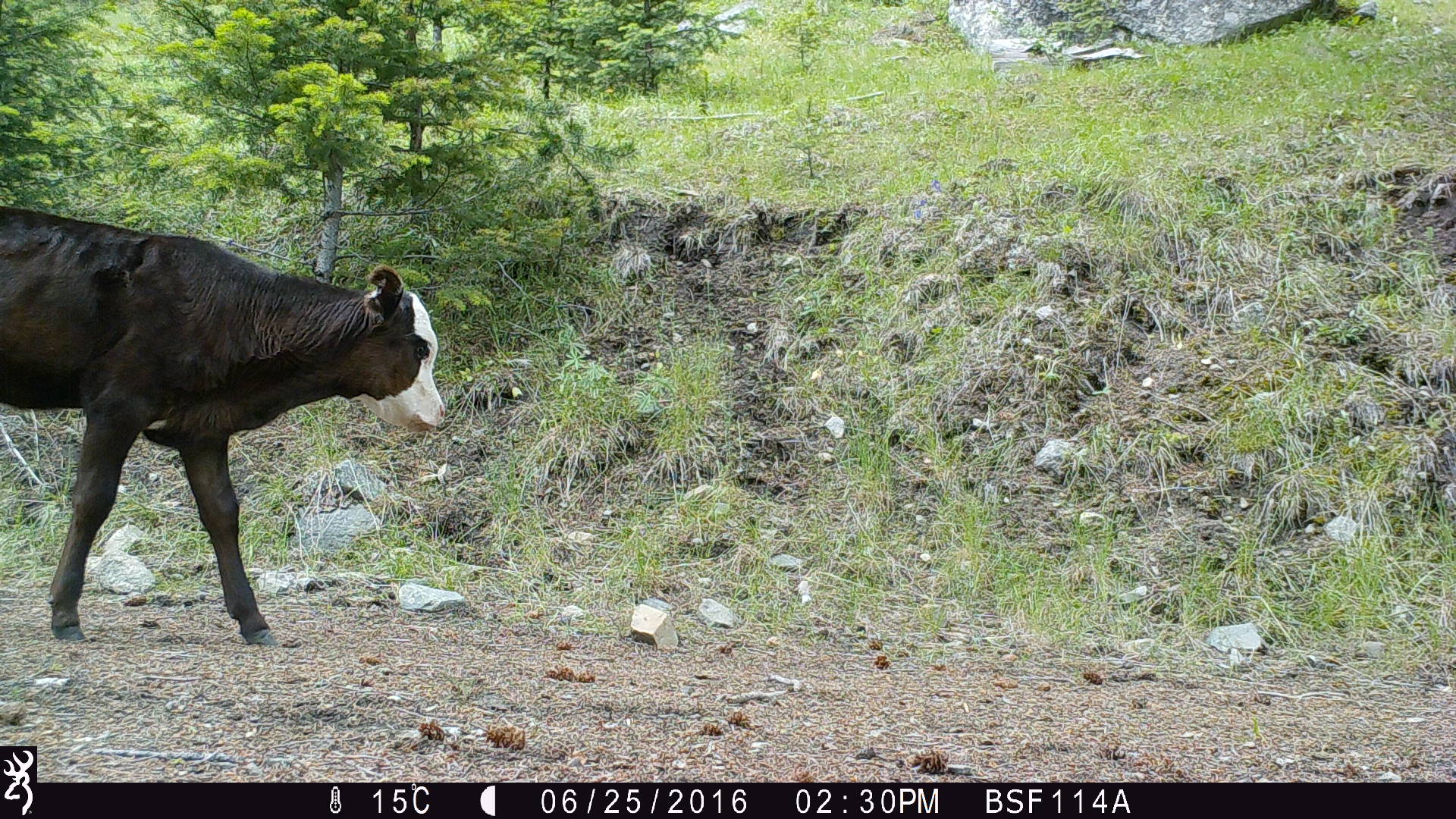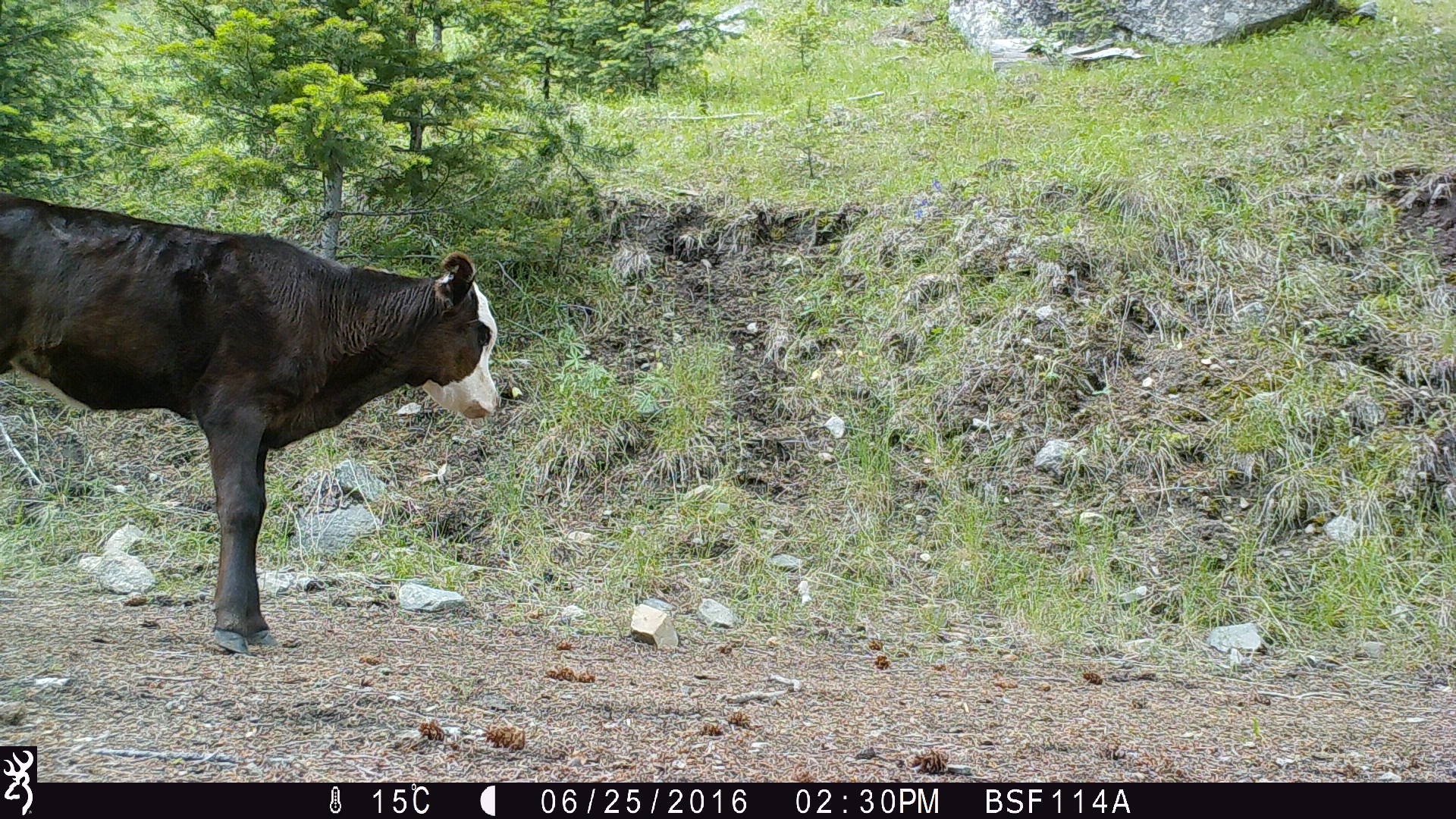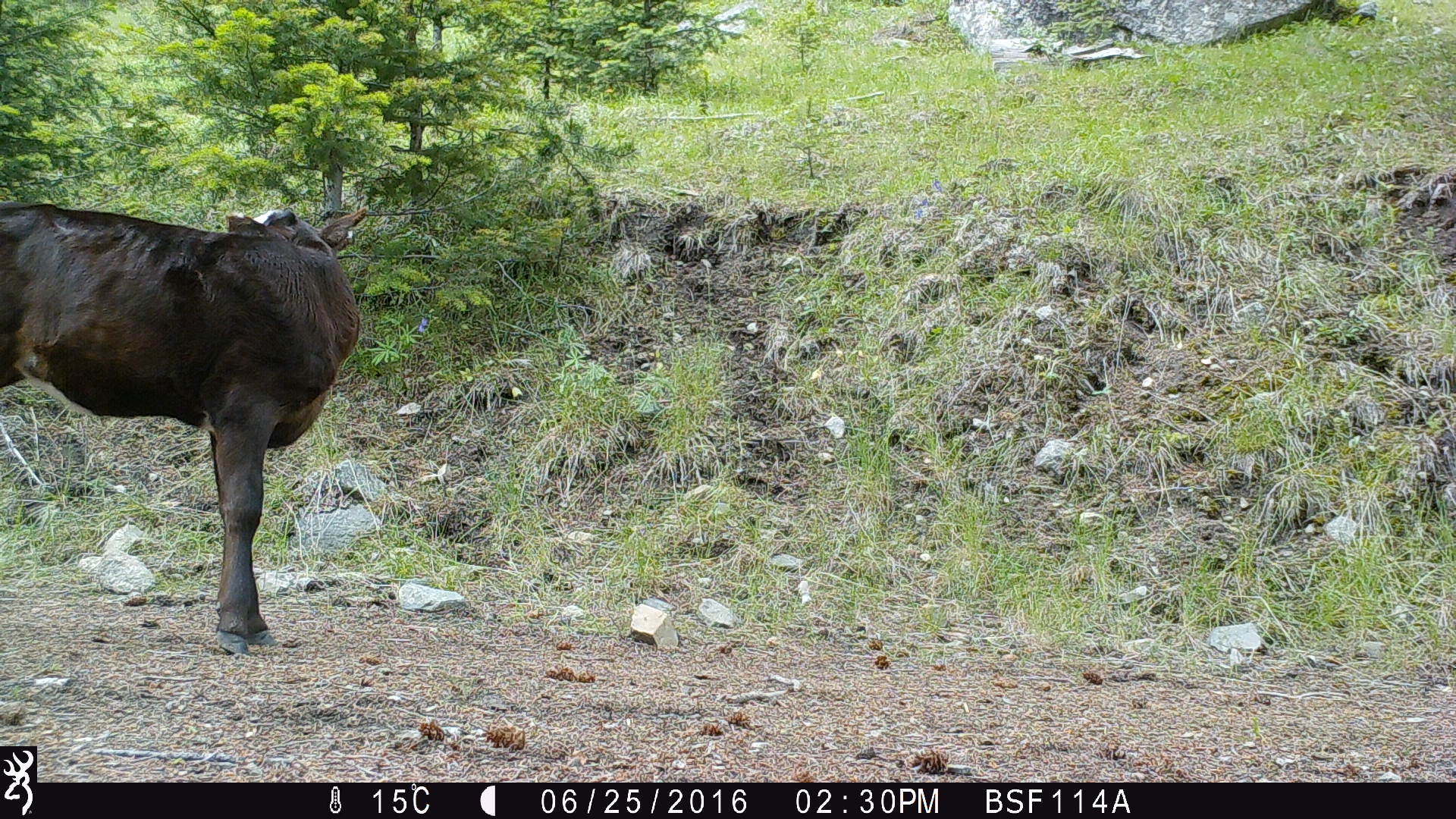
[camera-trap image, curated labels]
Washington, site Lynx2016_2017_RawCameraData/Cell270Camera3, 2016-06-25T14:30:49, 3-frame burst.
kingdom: Animalia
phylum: Chordata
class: Mammalia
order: Artiodactyla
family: Bovidae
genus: Bos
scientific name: Bos taurus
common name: domestic cattle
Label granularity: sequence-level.